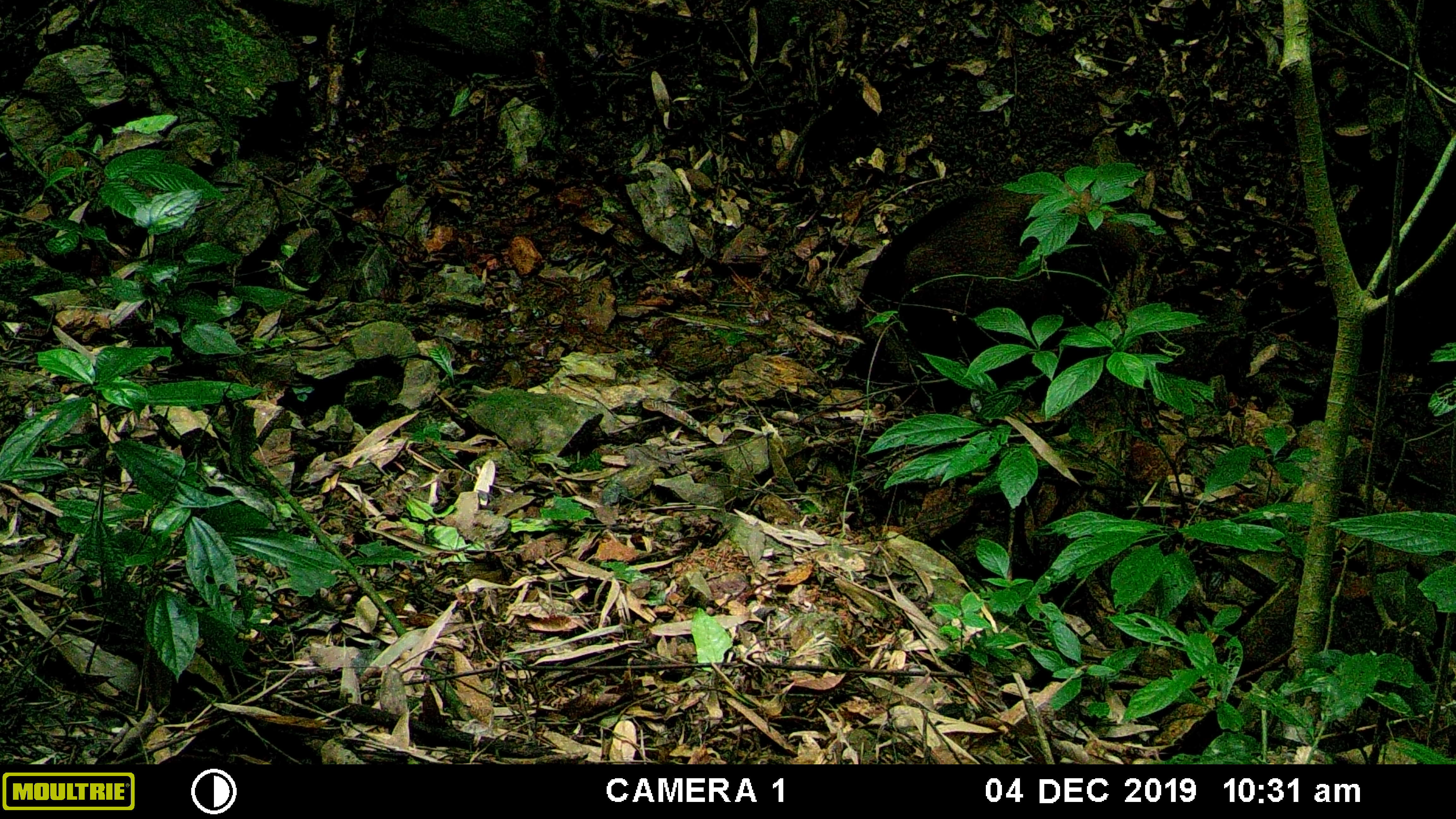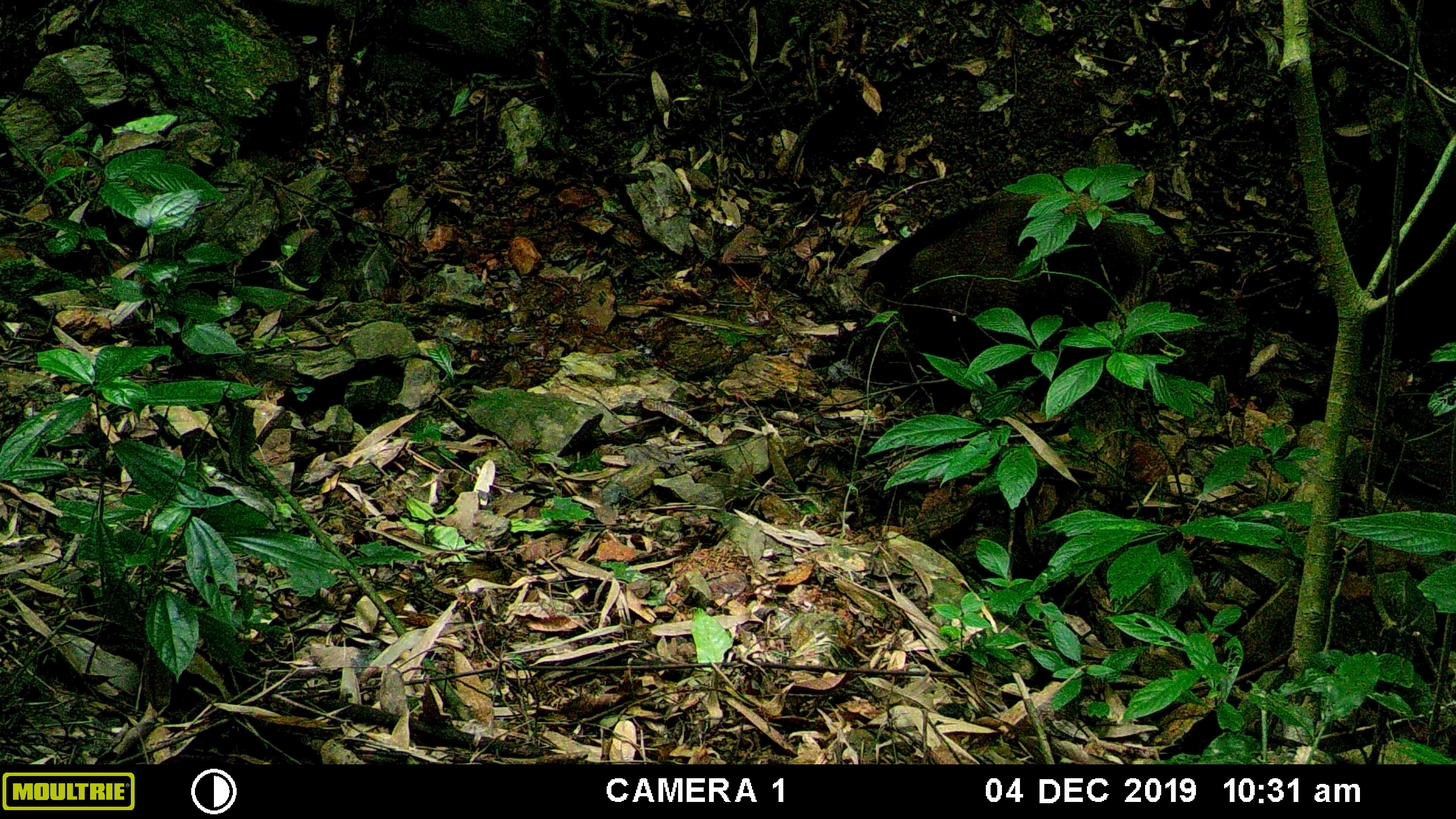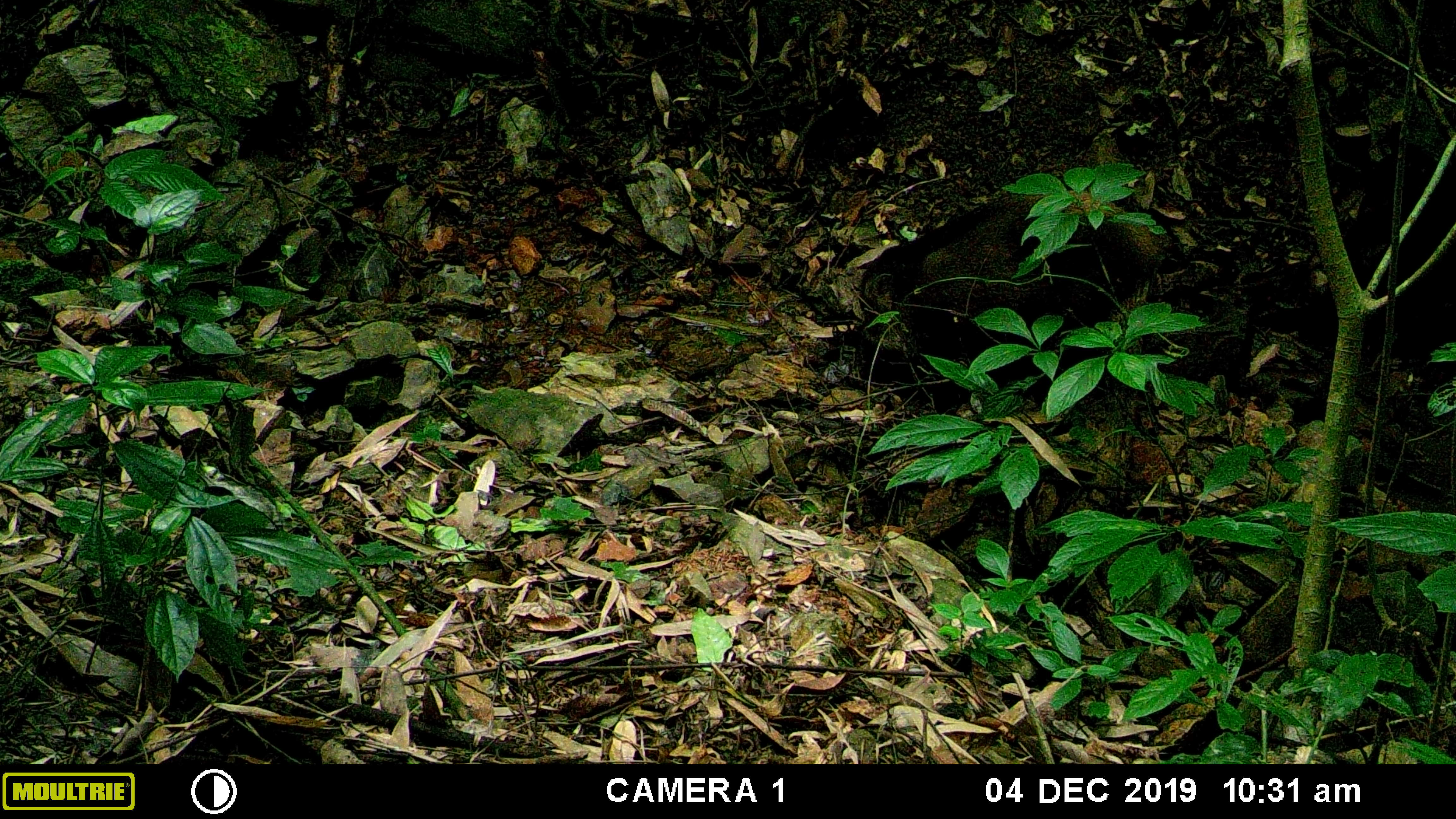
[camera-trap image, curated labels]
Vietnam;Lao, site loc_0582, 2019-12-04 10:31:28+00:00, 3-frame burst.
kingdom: Animalia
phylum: Chordata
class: Mammalia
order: Artiodactyla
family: Suidae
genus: Sus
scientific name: Sus scrofa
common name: eurasian wild pig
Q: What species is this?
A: Eurasian wild pig (Sus scrofa).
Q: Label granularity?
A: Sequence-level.